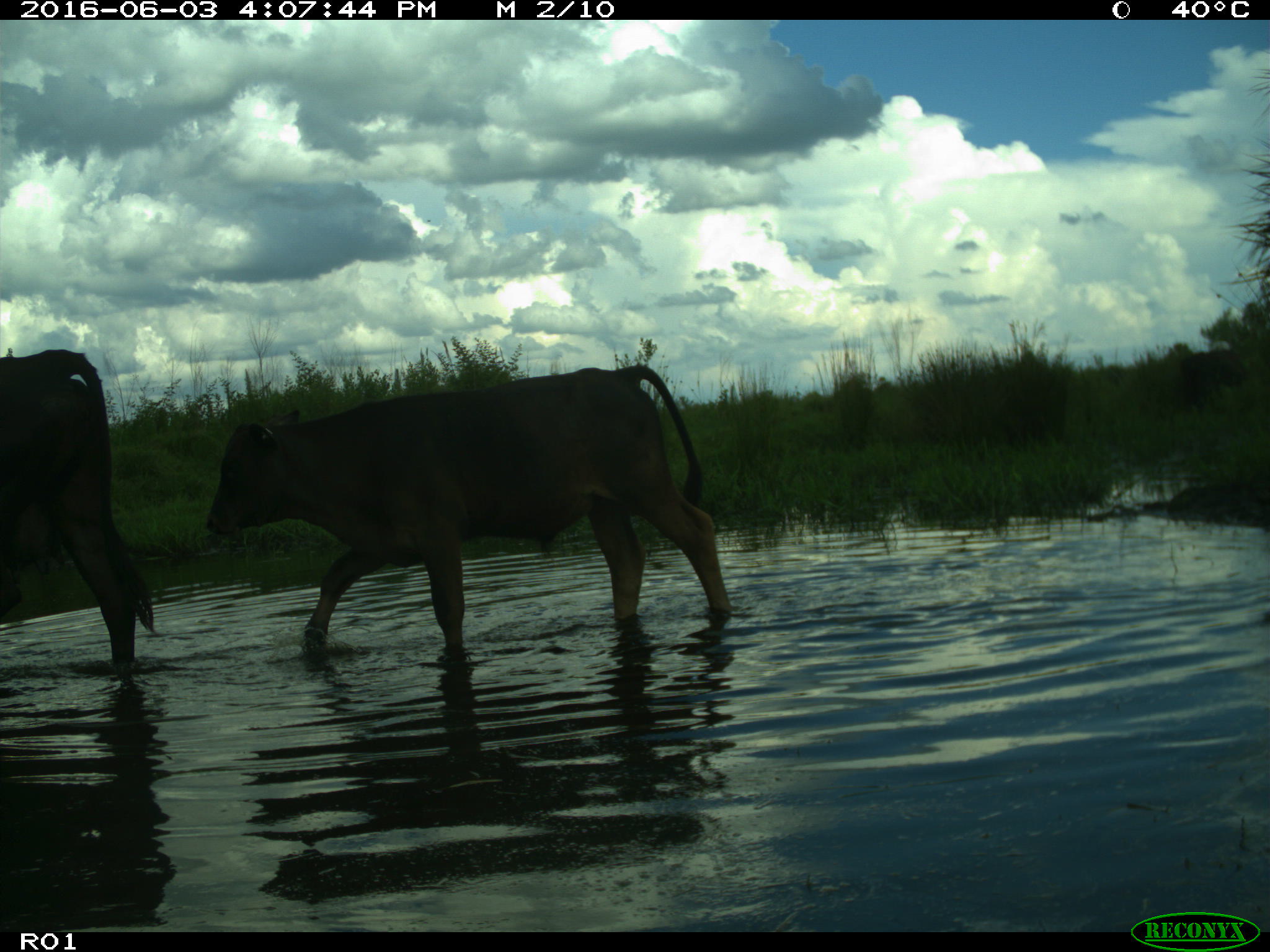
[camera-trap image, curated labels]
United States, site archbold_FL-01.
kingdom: Animalia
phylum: Chordata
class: Mammalia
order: Artiodactyla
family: Bovidae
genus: Bos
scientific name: Bos taurus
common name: domestic cow